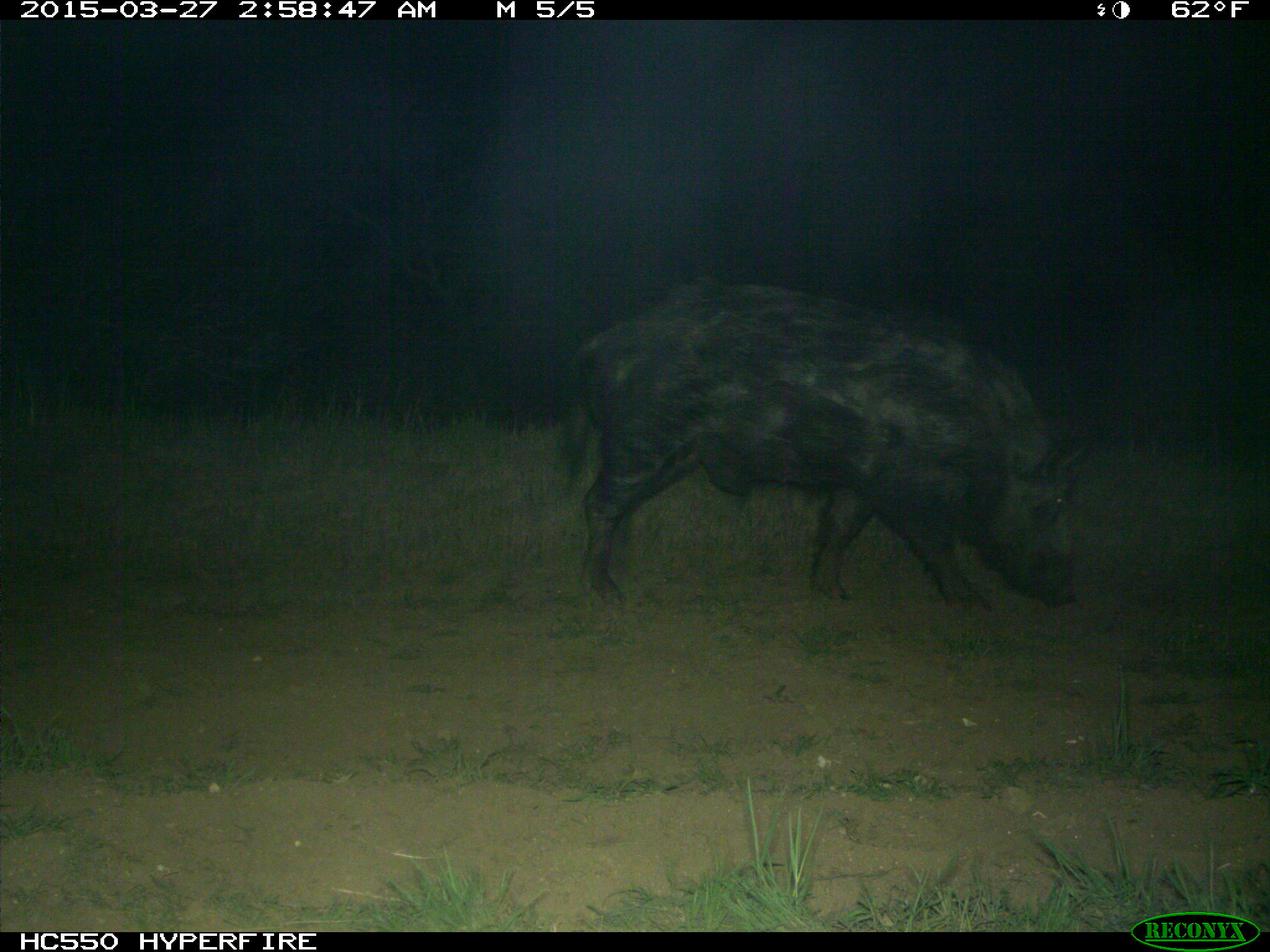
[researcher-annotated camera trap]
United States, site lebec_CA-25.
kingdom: Animalia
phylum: Chordata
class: Mammalia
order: Artiodactyla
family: Suidae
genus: Sus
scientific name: Sus scrofa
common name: wild boar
Sus scrofa (wild boar).